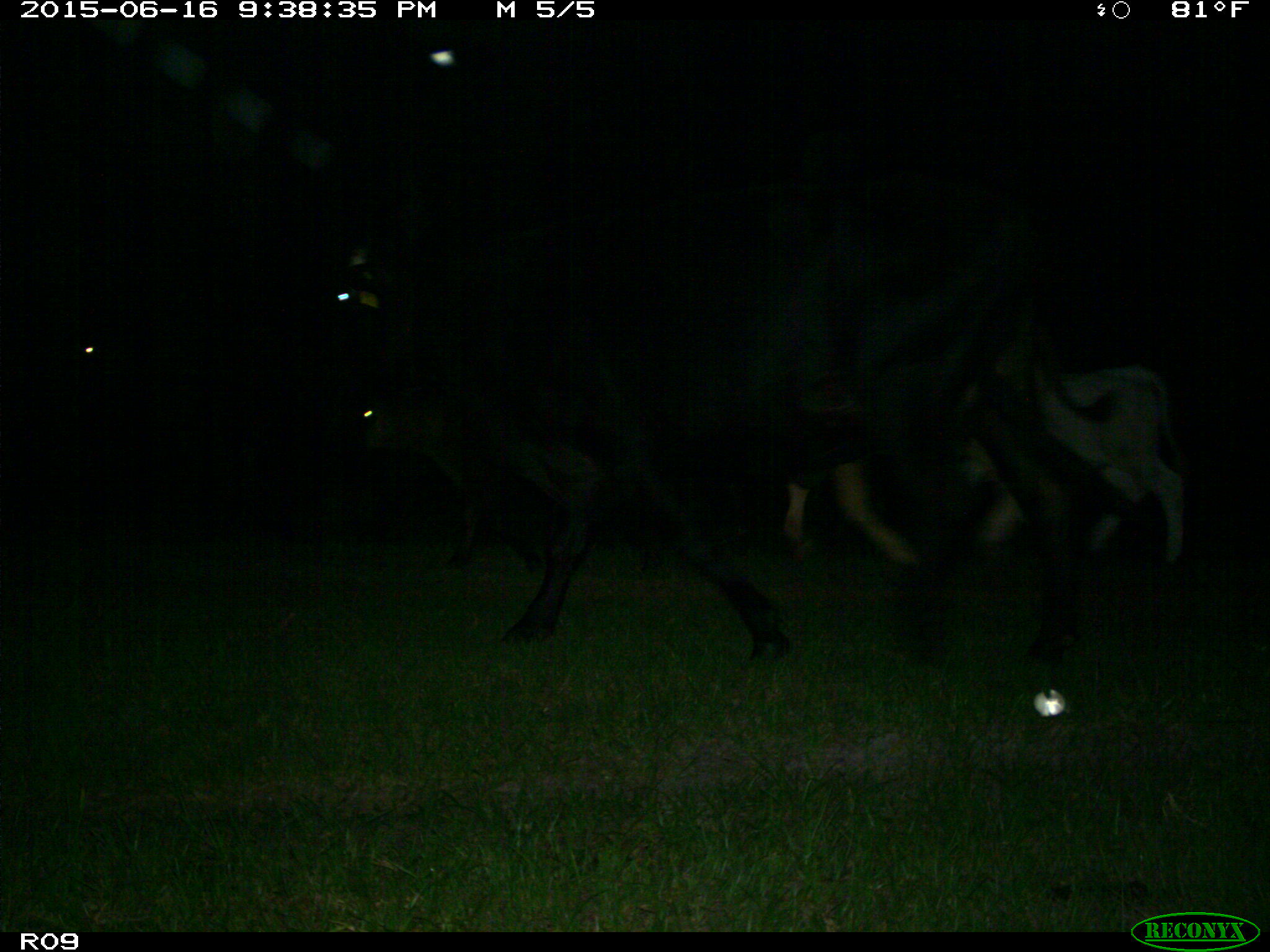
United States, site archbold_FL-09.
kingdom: Animalia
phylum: Chordata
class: Mammalia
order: Artiodactyla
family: Bovidae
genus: Bos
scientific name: Bos taurus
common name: domestic cow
Bos taurus (domestic cow).